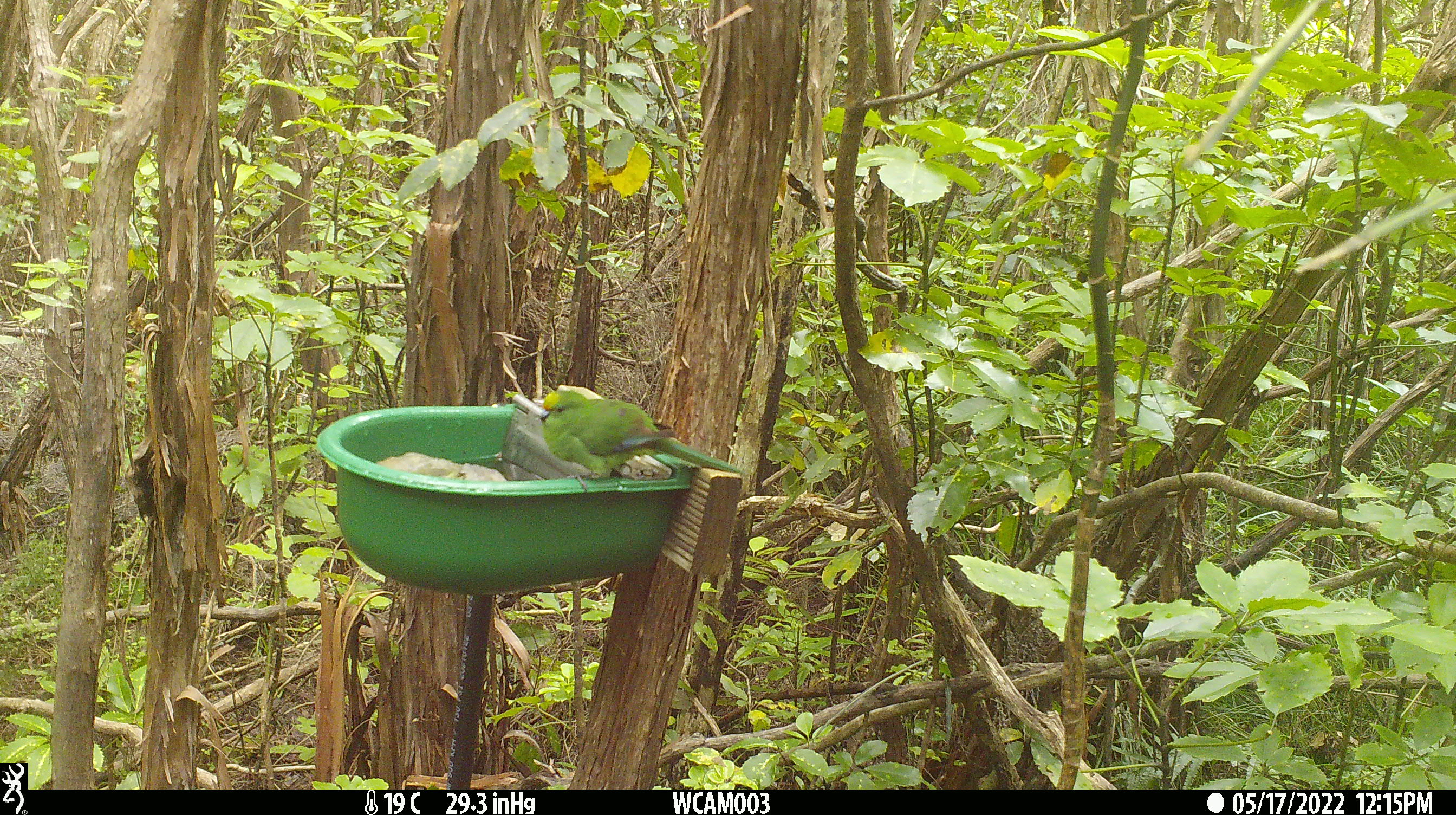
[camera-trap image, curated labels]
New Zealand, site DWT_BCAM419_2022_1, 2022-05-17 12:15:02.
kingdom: Animalia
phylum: Chordata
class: Aves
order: Psittaciformes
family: Psittaculidae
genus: Cyanoramphus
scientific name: Cyanoramphus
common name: parakeet